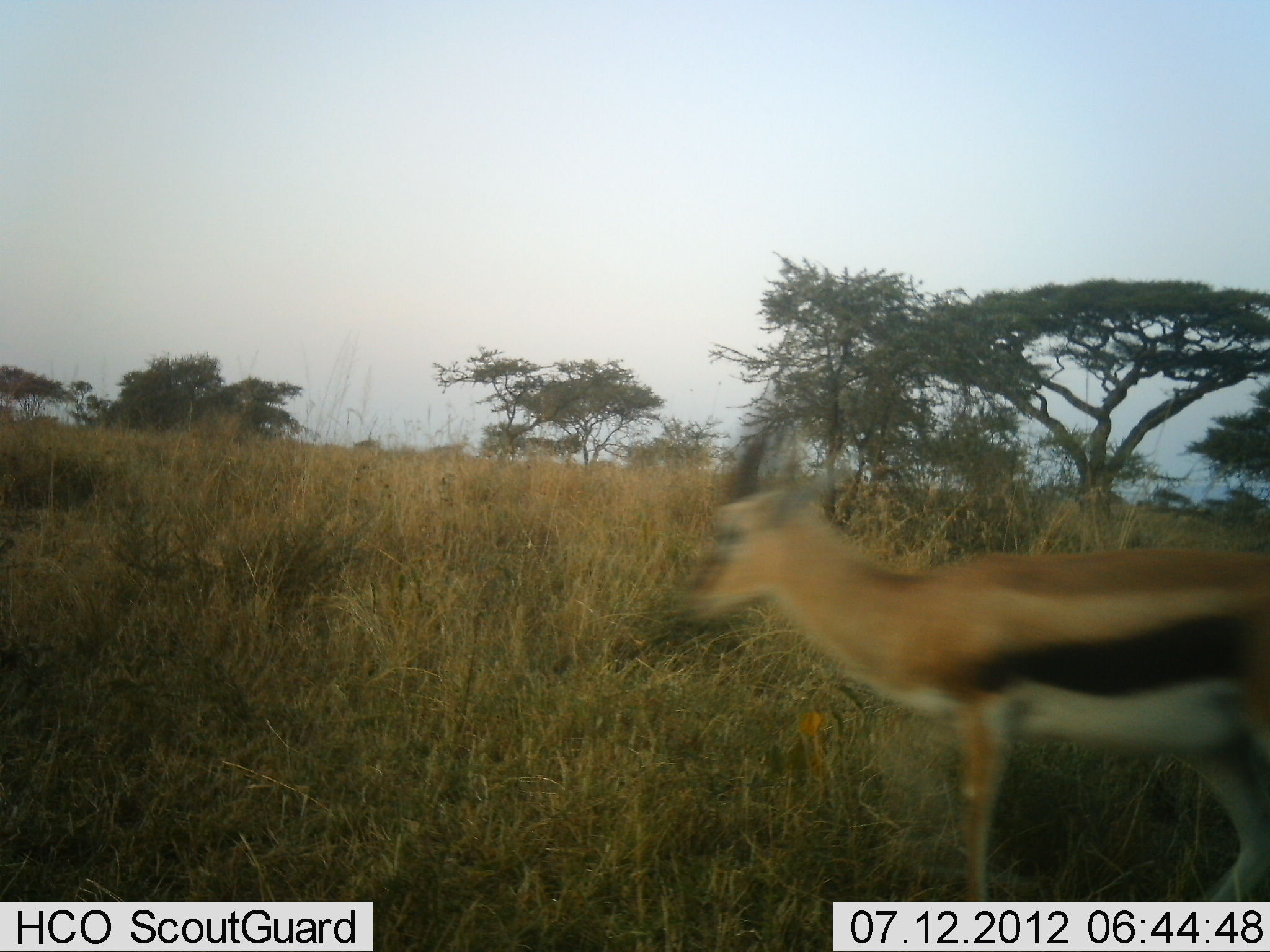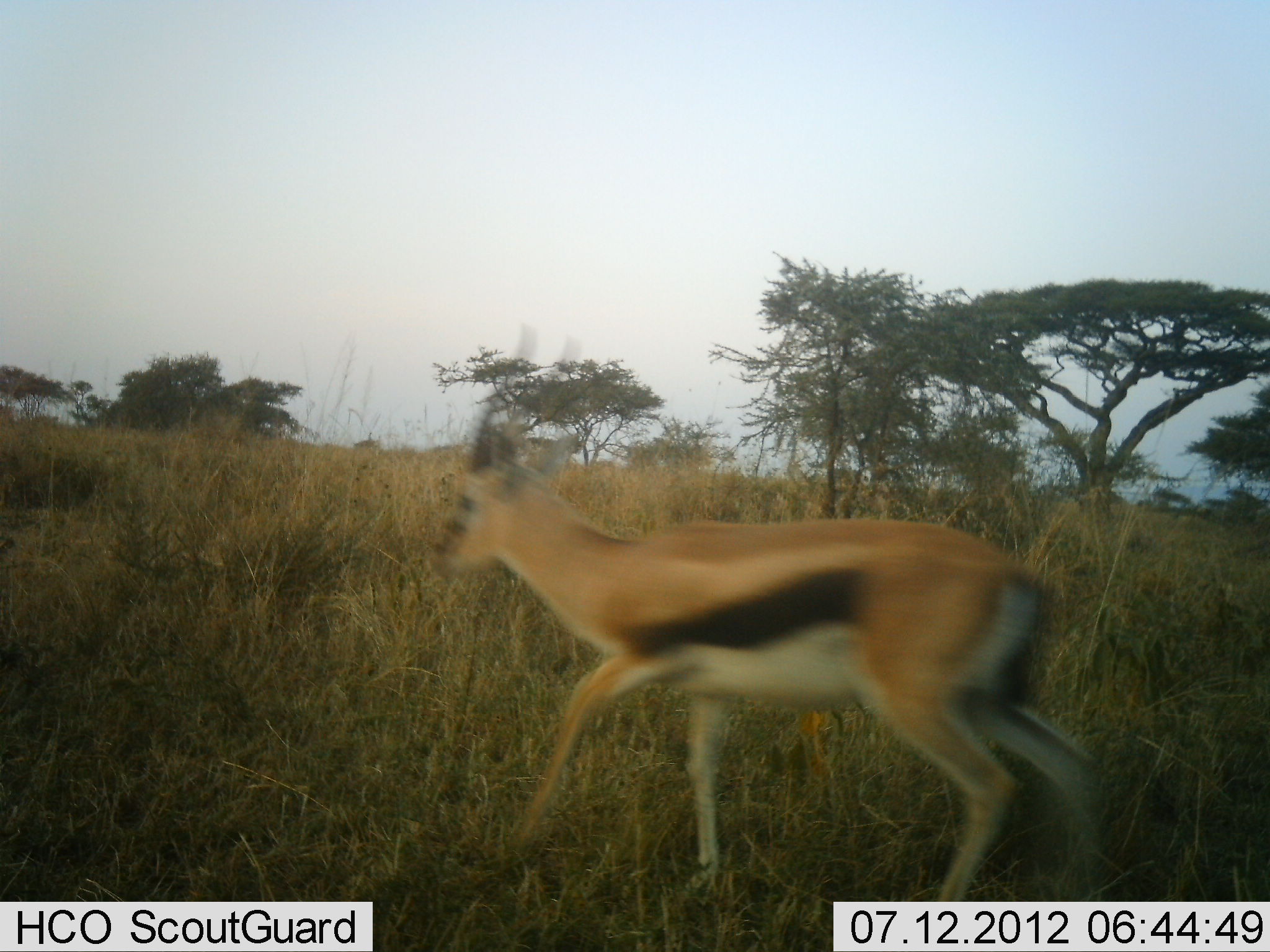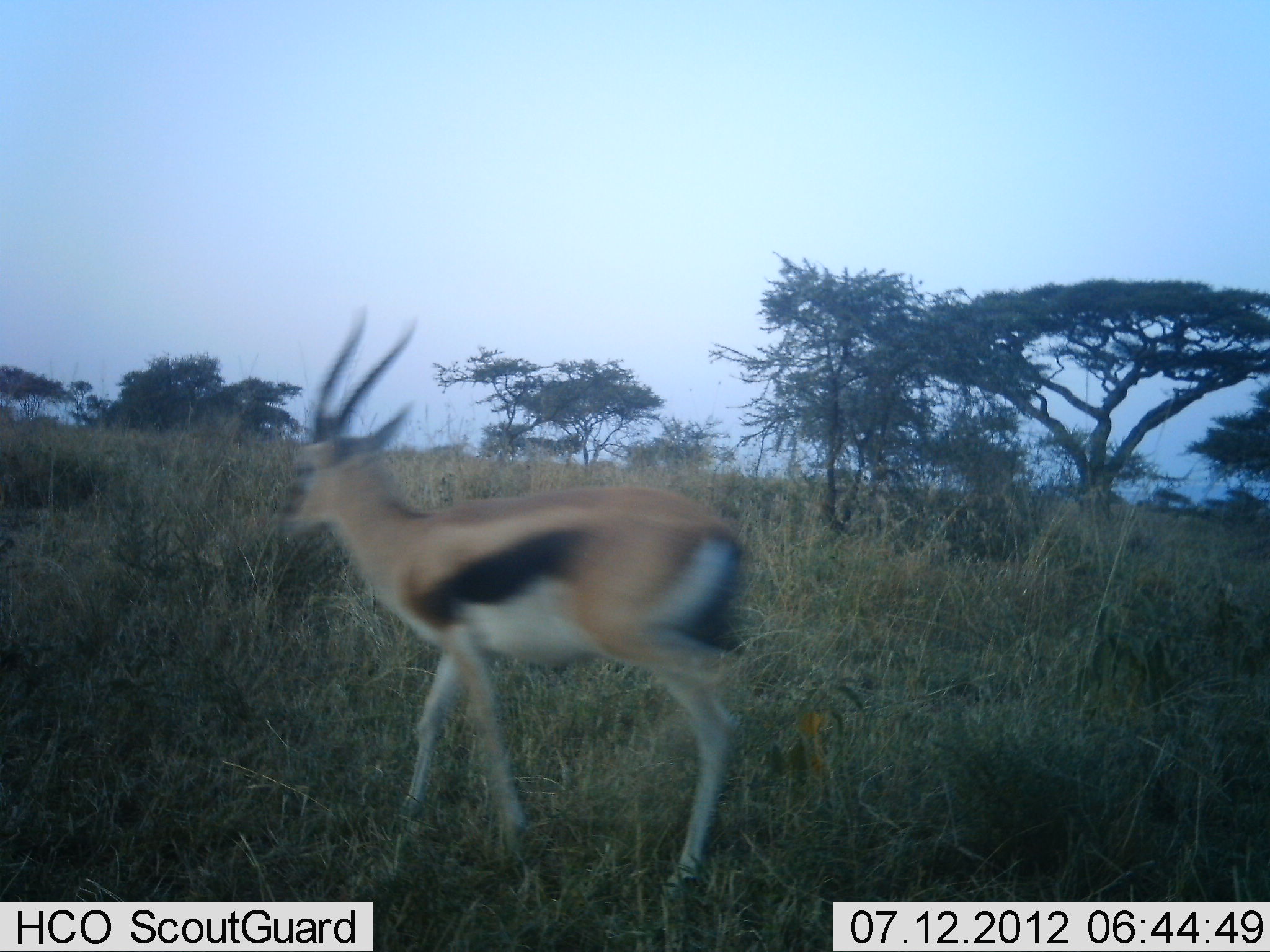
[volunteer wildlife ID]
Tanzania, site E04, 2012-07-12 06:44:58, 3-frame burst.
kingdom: Animalia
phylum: Chordata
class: Mammalia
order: Artiodactyla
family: Bovidae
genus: Eudorcas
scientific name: Eudorcas thomsonii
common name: thomson's gazelle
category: gazellethomsons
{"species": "gazellethomsons (thomson's gazelle) (Eudorcas thomsonii)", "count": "1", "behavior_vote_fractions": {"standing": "0%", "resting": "0%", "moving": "100%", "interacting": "0%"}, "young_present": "0%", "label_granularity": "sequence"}